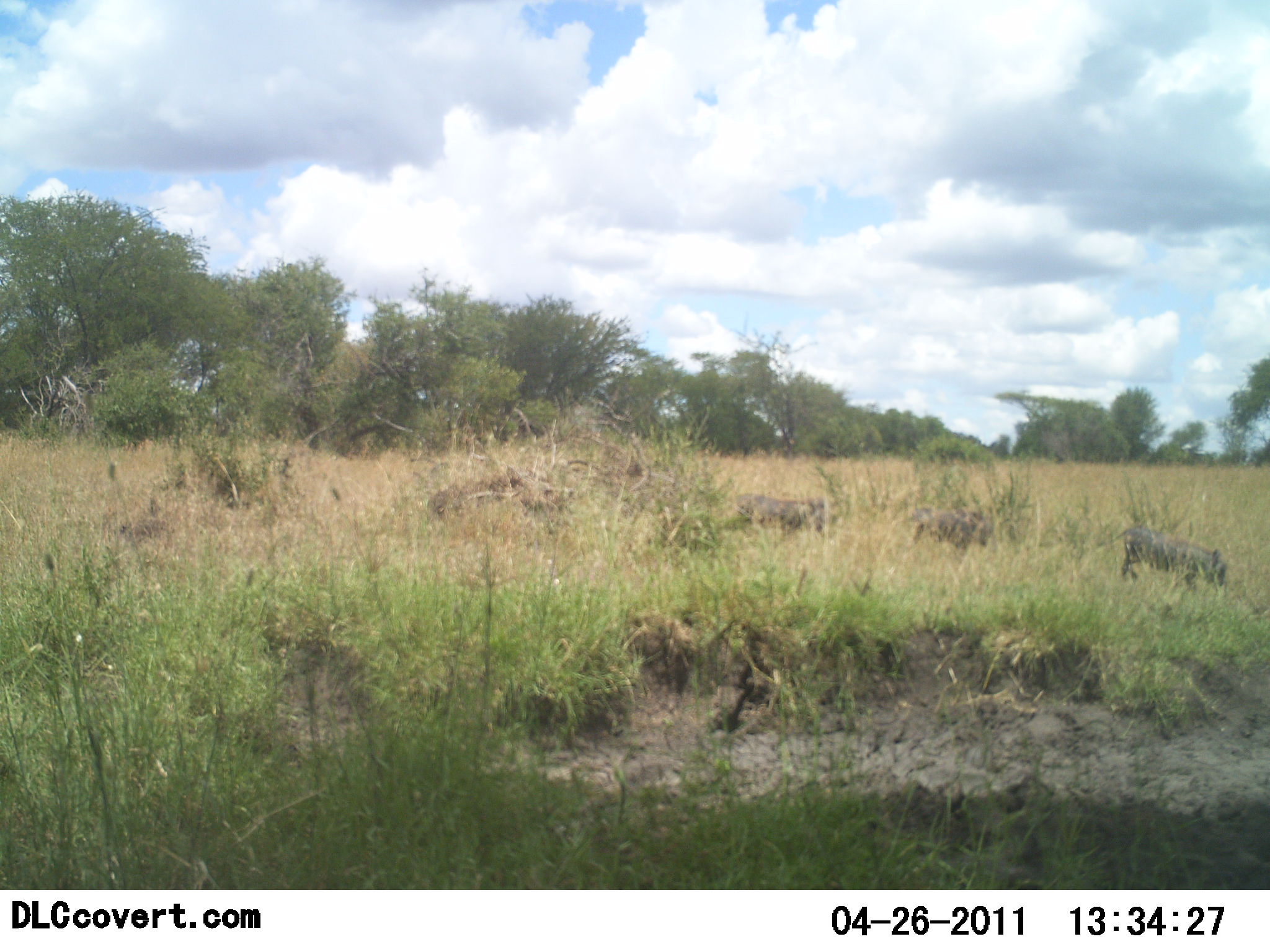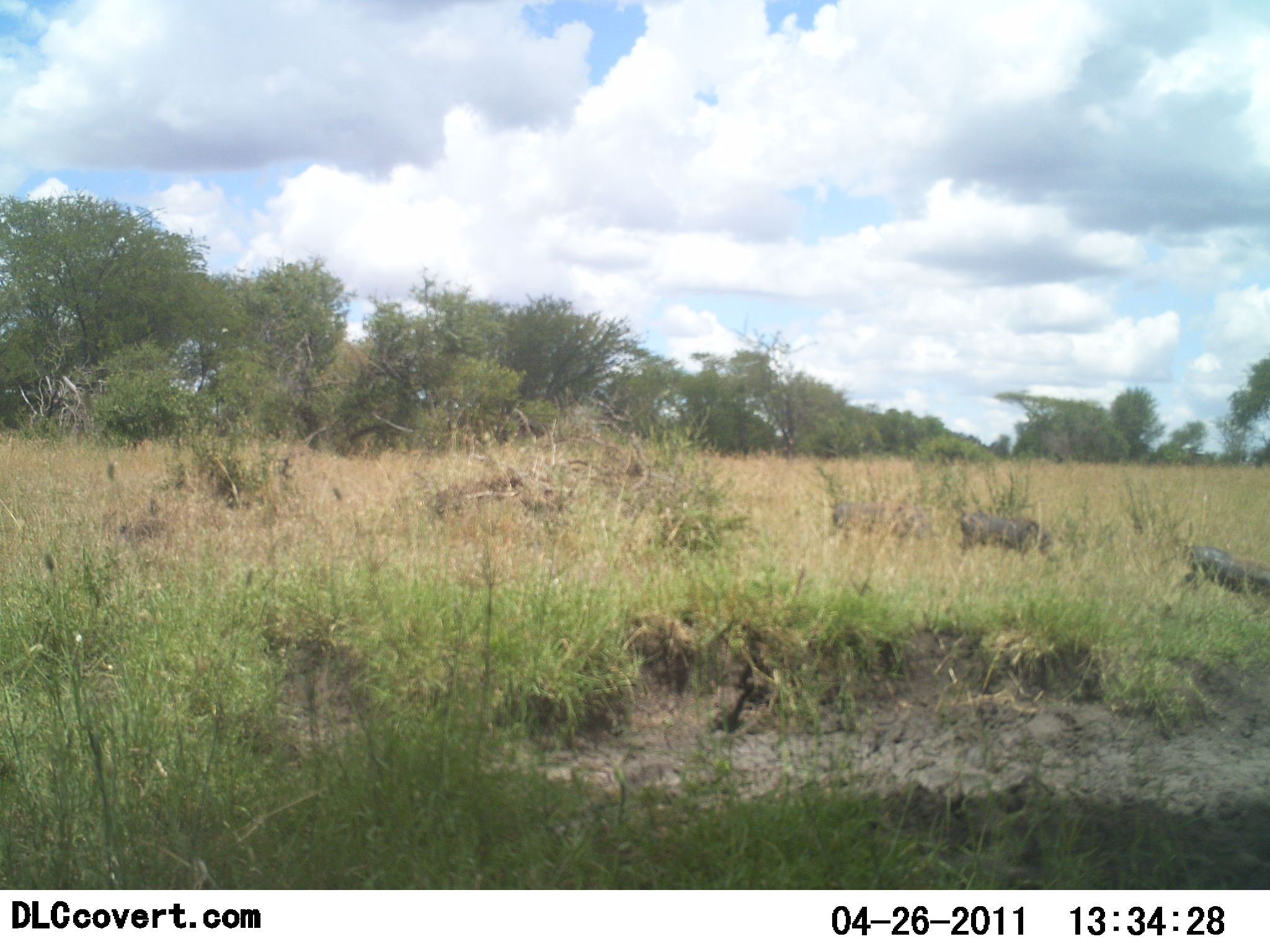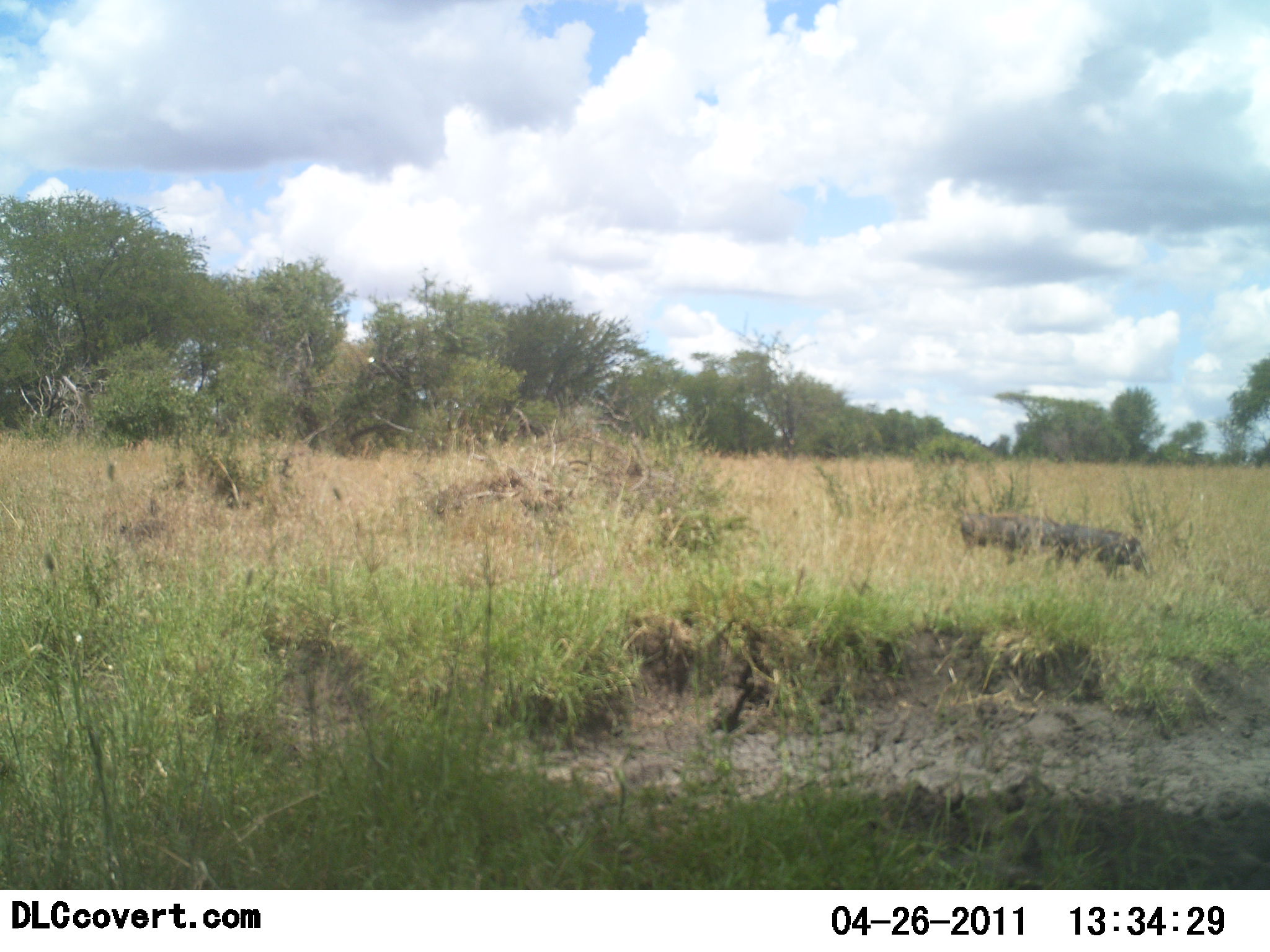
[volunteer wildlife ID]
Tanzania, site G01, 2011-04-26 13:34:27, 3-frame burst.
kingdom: Animalia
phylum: Chordata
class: Mammalia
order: Artiodactyla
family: Suidae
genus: Phacochoerus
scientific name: Phacochoerus africanus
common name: warthog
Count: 3.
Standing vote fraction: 8%.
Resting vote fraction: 0%.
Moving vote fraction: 100%.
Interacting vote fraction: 0%.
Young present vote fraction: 0%.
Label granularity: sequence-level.